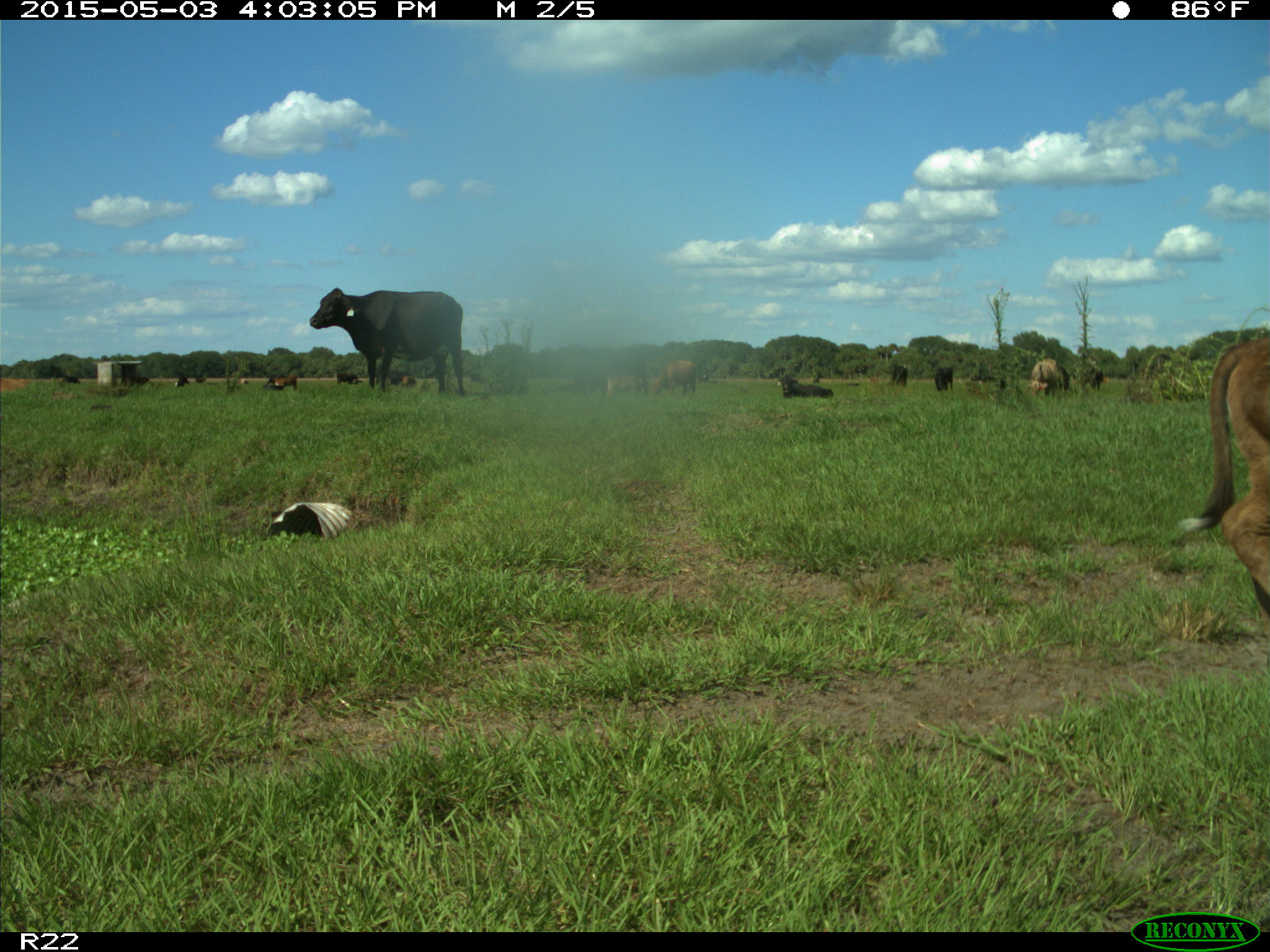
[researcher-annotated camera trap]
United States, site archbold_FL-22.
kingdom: Animalia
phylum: Chordata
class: Mammalia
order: Artiodactyla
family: Bovidae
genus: Bos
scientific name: Bos taurus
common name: domestic cow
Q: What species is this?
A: Bos taurus (domestic cow).